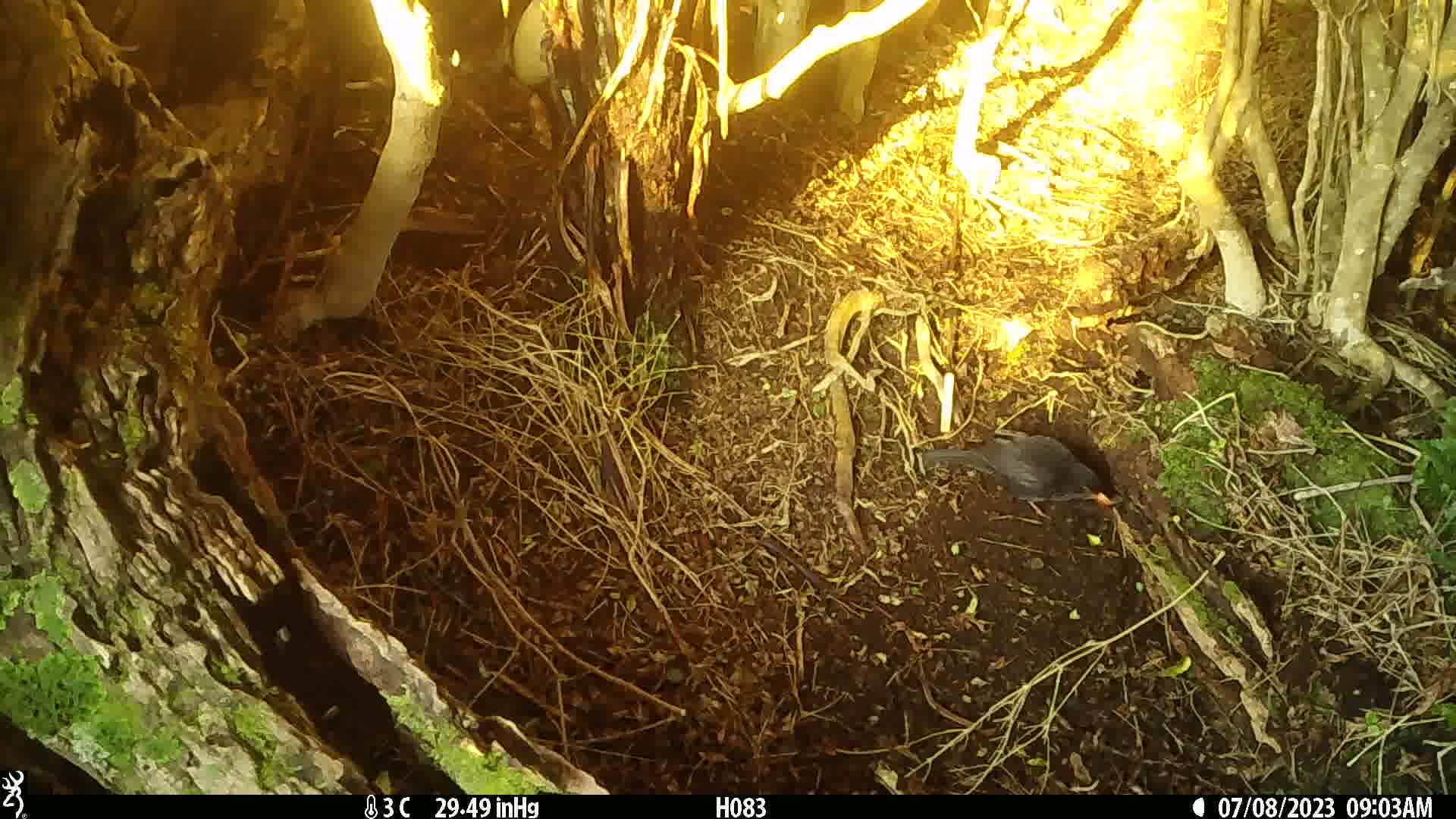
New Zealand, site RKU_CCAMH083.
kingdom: Animalia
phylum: Chordata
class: Aves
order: Passeriformes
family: Turdidae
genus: Turdus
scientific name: Turdus merula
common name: eurasian blackbird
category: blackbird